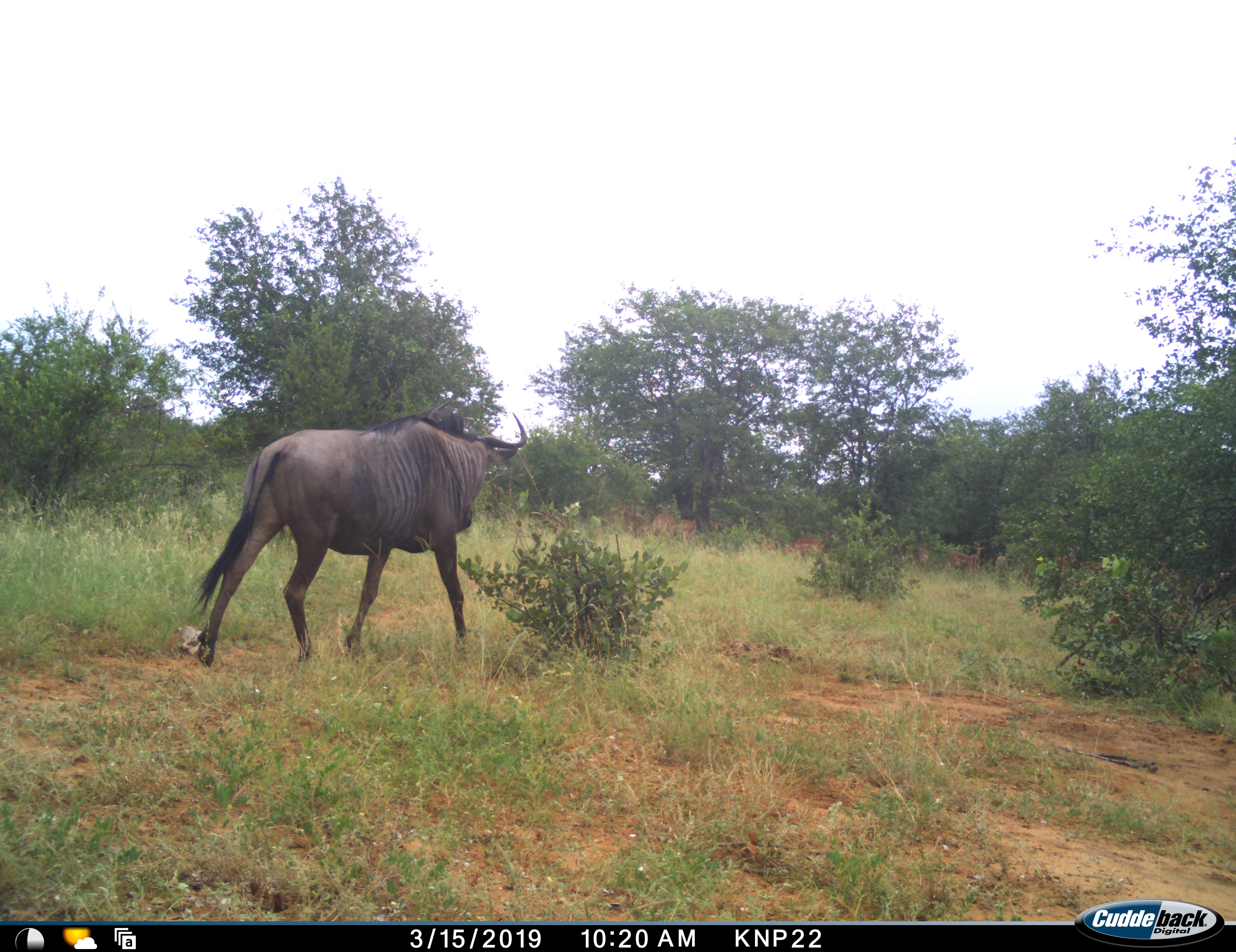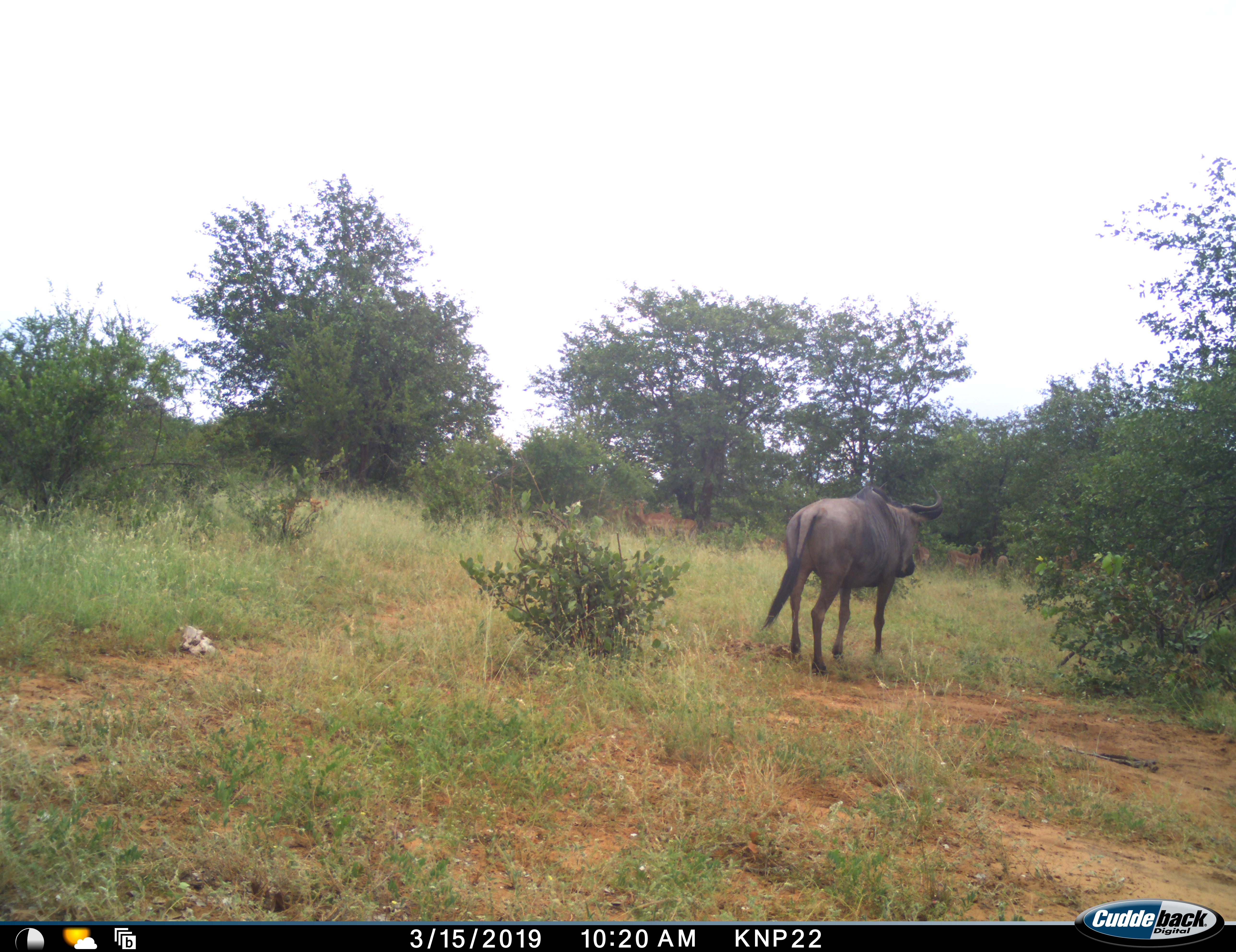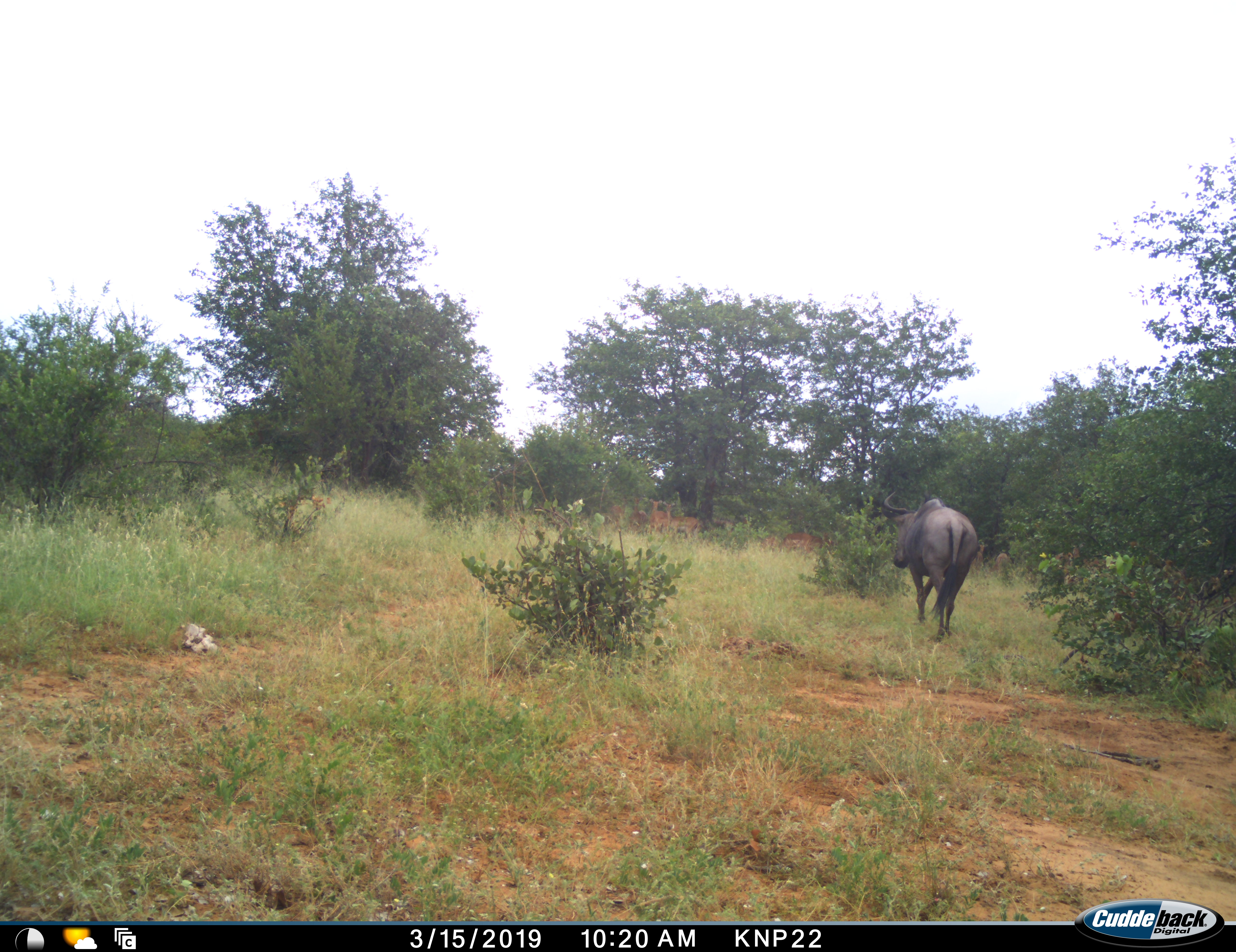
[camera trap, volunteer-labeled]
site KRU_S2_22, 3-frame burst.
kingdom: Animalia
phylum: Chordata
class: Mammalia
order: Artiodactyla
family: Bovidae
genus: Connochaetes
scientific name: Connochaetes taurinus taurinus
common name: blue wildebeest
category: wildebeestblue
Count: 1.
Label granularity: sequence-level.